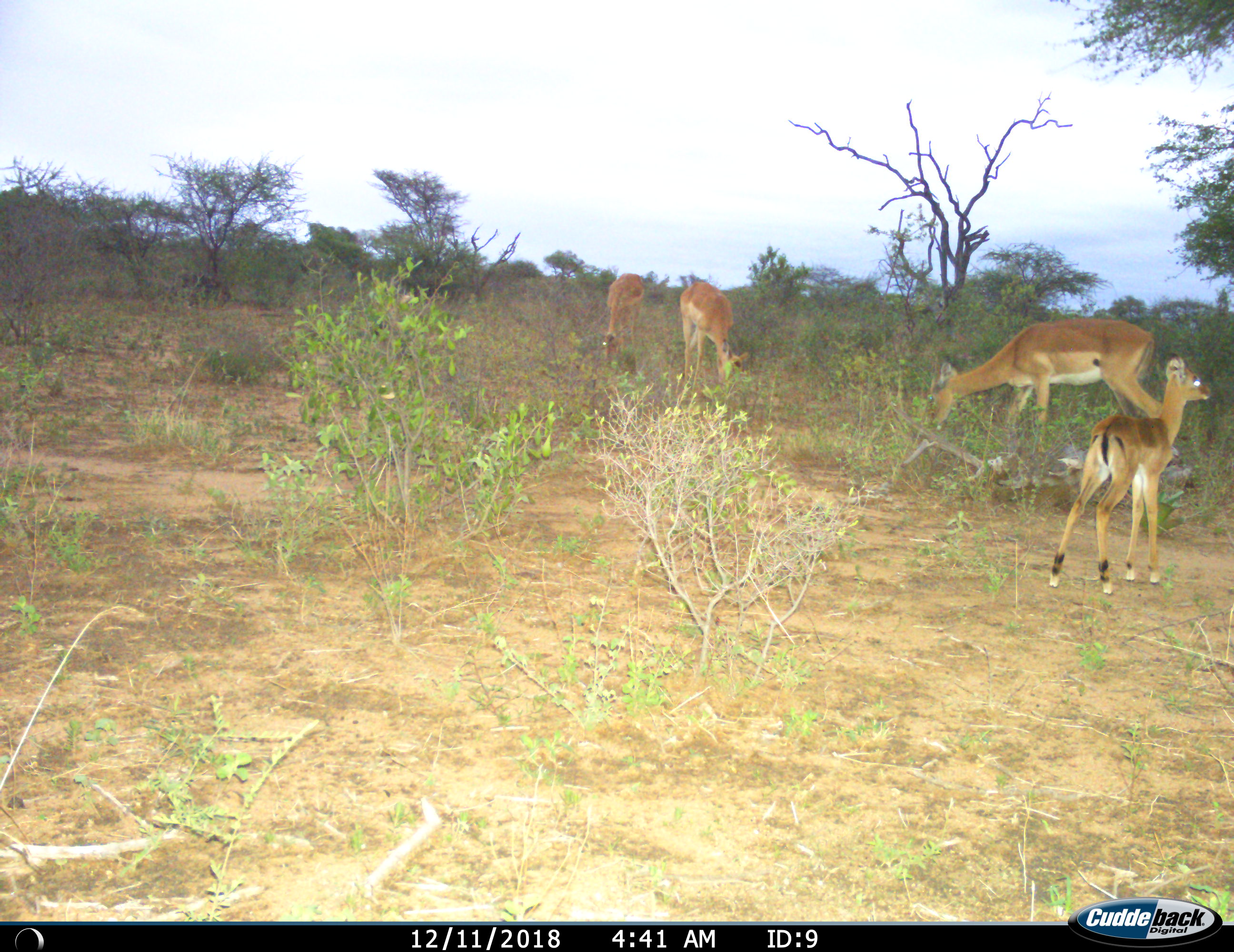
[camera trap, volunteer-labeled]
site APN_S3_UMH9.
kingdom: Animalia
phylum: Chordata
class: Mammalia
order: Artiodactyla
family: Bovidae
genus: Aepyceros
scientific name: Aepyceros melampus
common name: impala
Impala (Aepyceros melampus), count 4. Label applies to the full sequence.